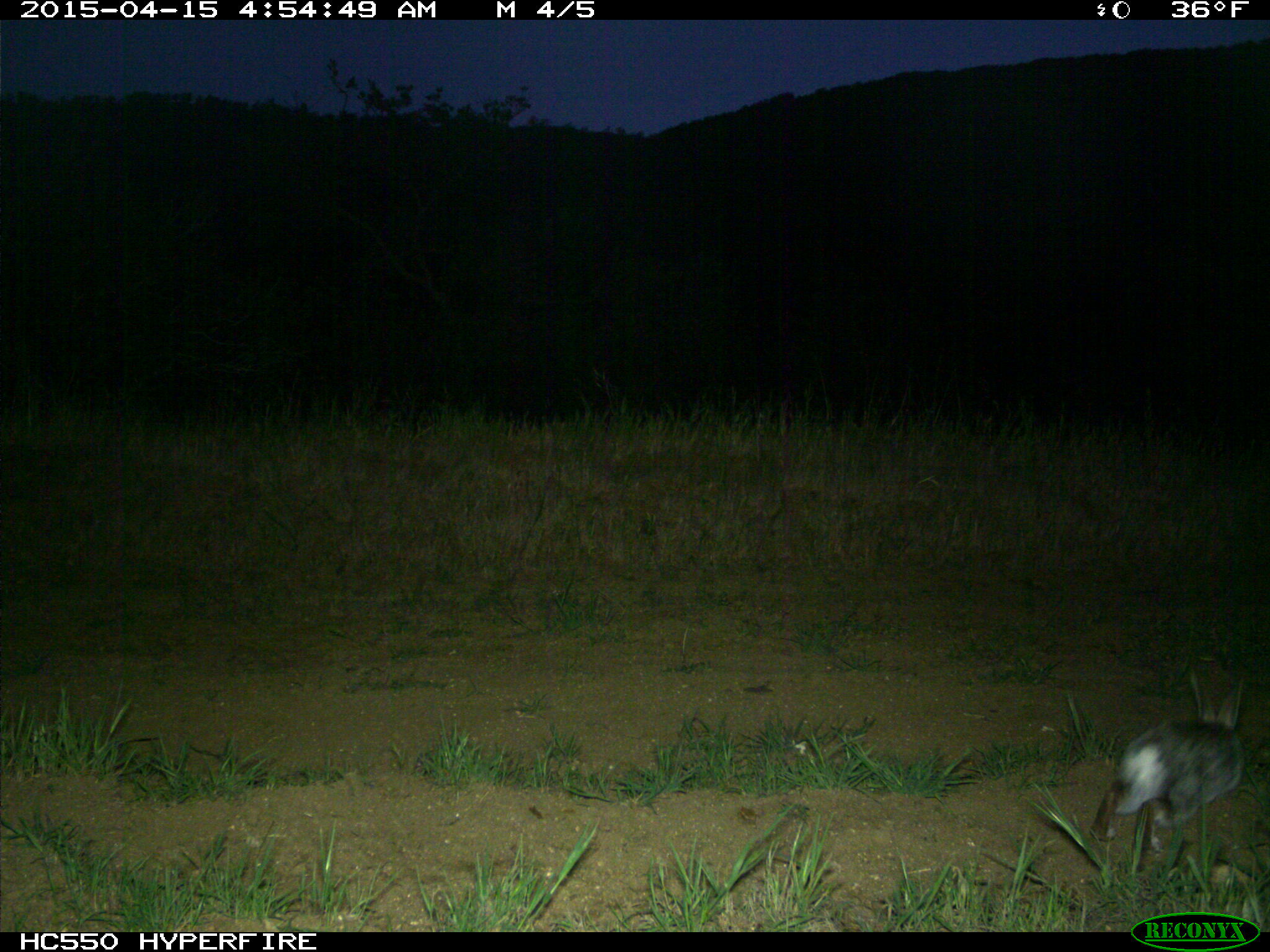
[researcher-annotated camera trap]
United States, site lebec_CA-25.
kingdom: Animalia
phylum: Chordata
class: Mammalia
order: Lagomorpha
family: Leporidae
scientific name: Leporidae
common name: rabbits and hares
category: unidentified rabbit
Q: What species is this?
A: Unidentified rabbit (rabbits and hares) (Leporidae).